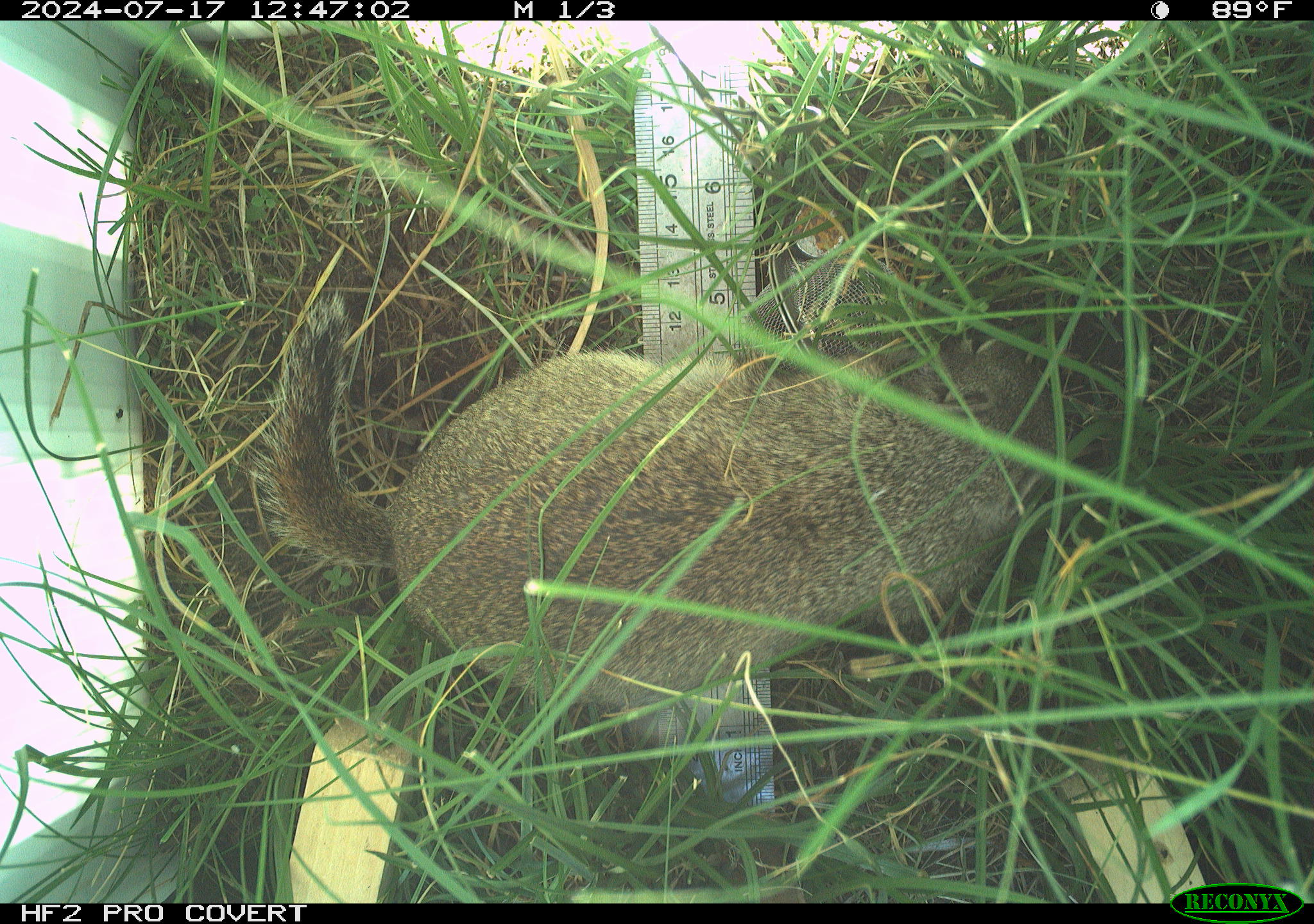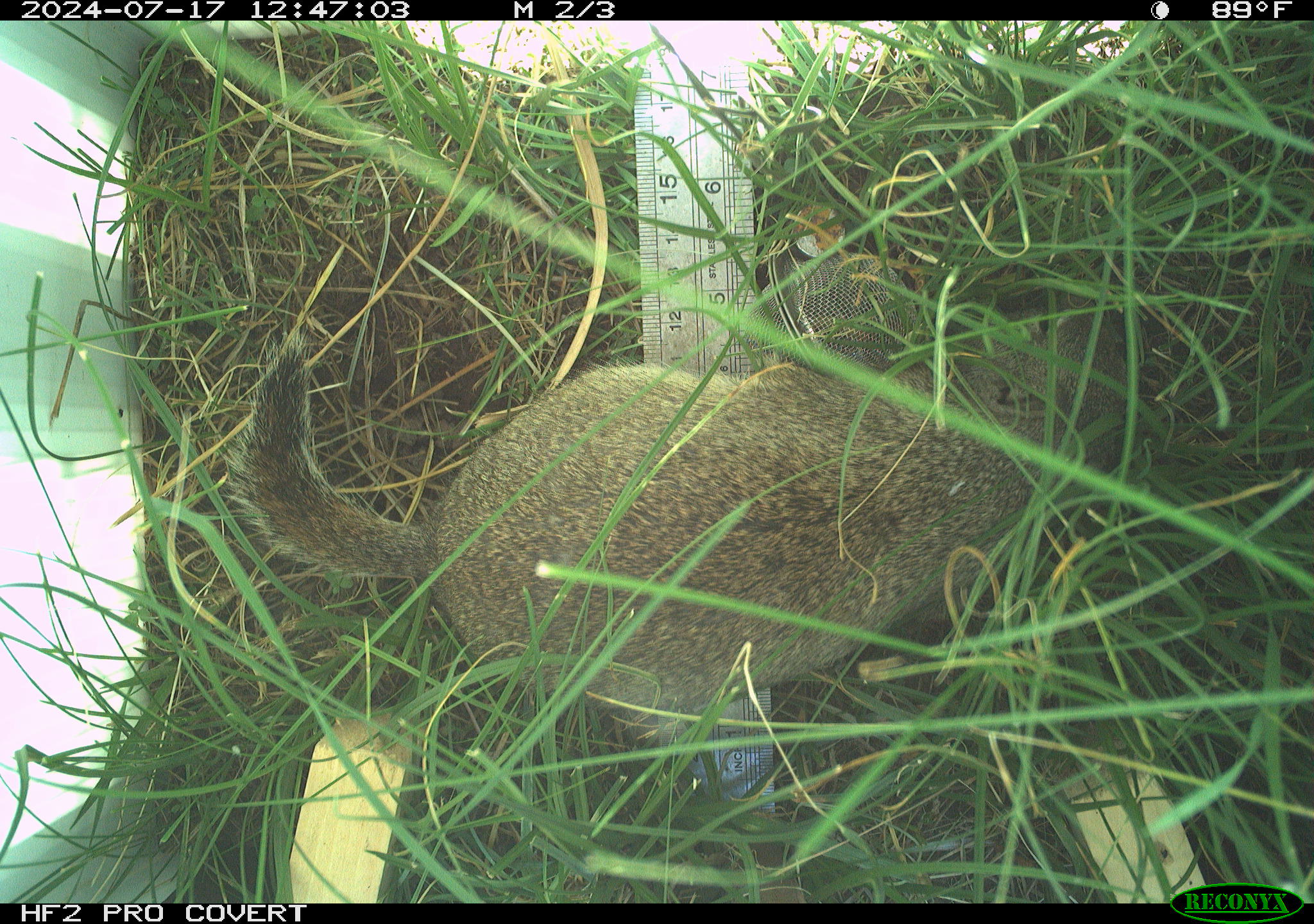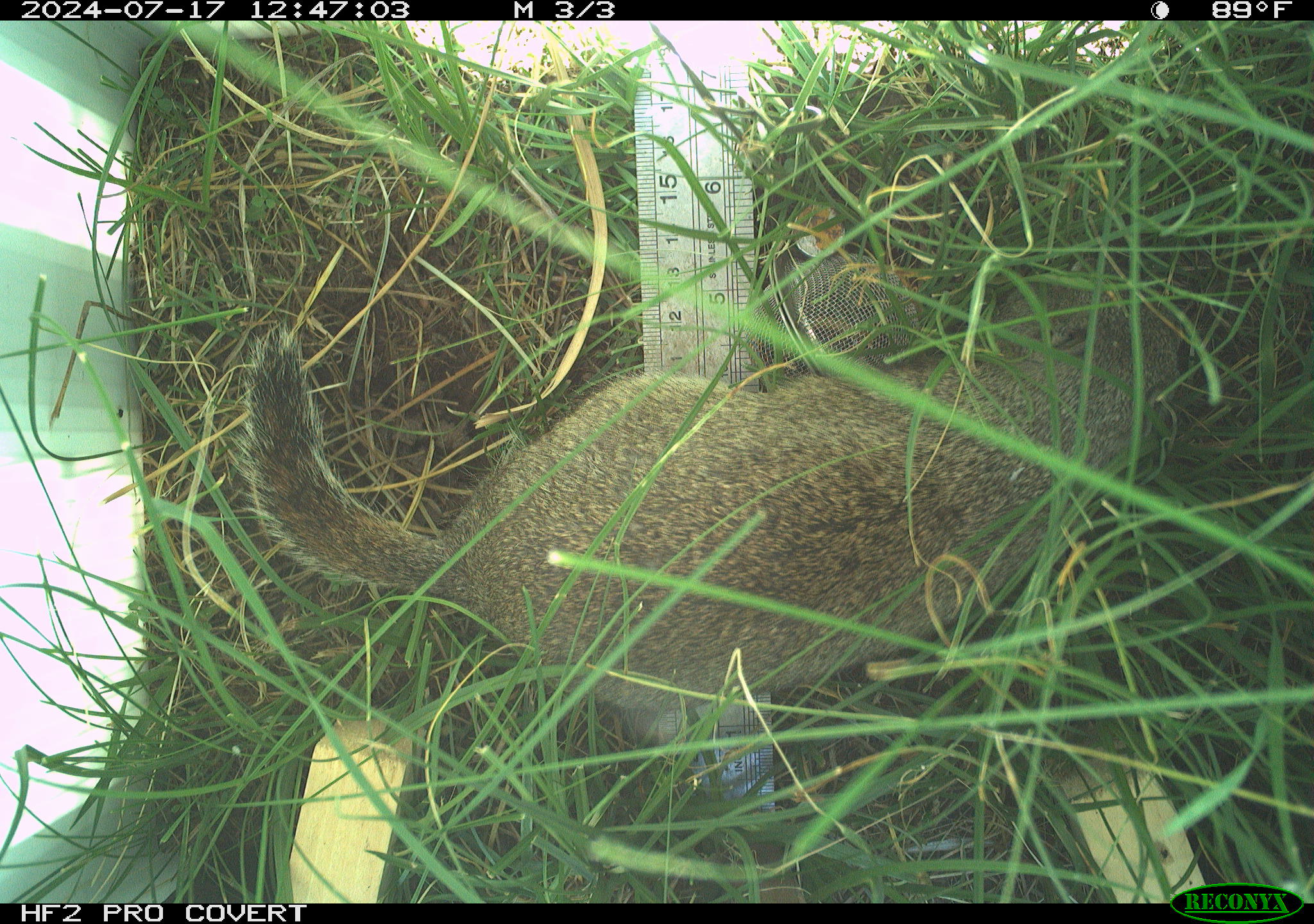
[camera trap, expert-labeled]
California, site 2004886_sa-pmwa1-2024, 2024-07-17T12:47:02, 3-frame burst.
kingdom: Animalia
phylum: Chordata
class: Mammalia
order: Rodentia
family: Sciuridae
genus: Urocitellus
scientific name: Urocitellus beldingi beldingi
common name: belding's ground squirrel